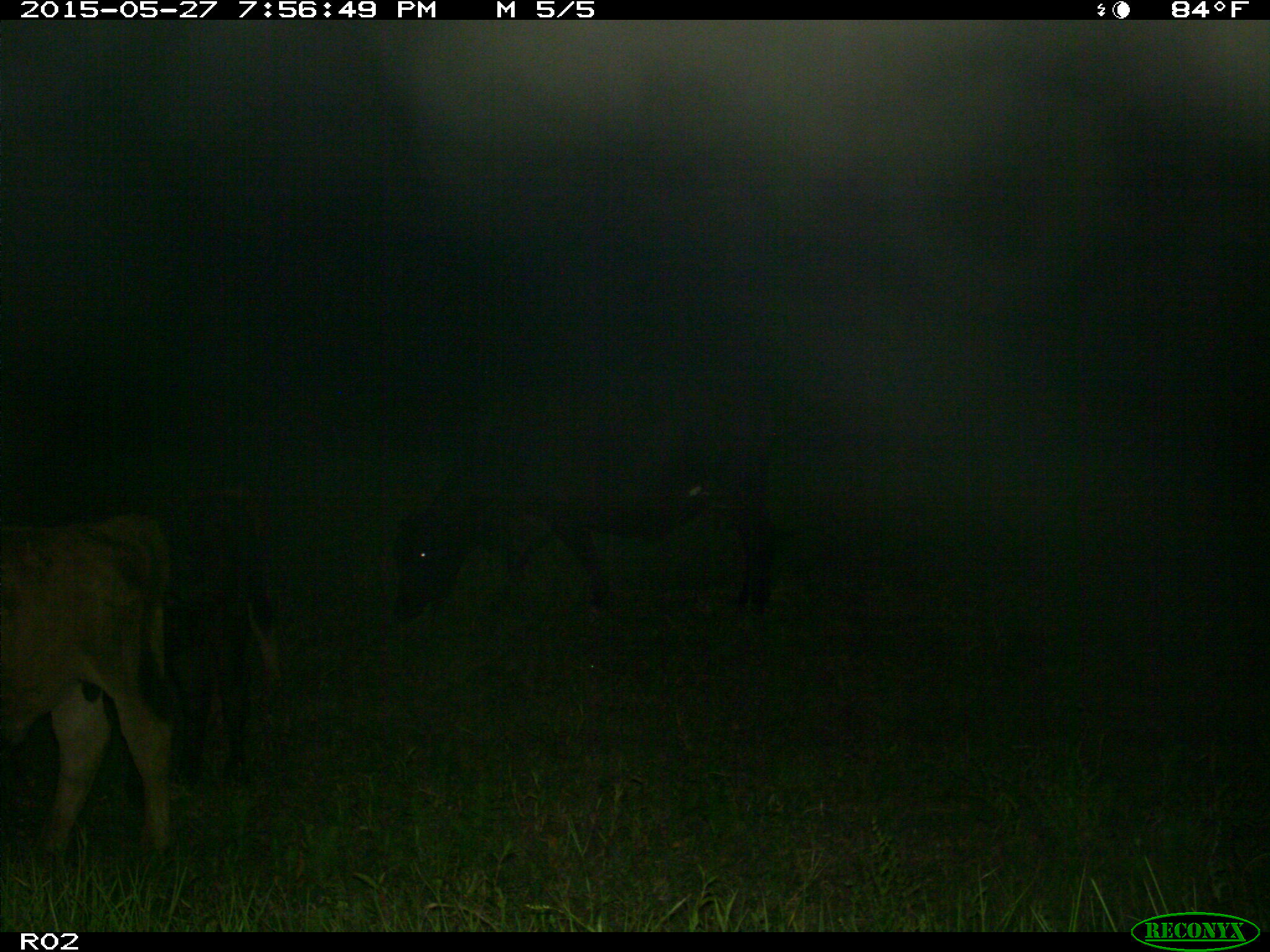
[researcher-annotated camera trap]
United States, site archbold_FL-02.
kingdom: Animalia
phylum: Chordata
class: Mammalia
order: Artiodactyla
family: Bovidae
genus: Bos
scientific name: Bos taurus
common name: domestic cow